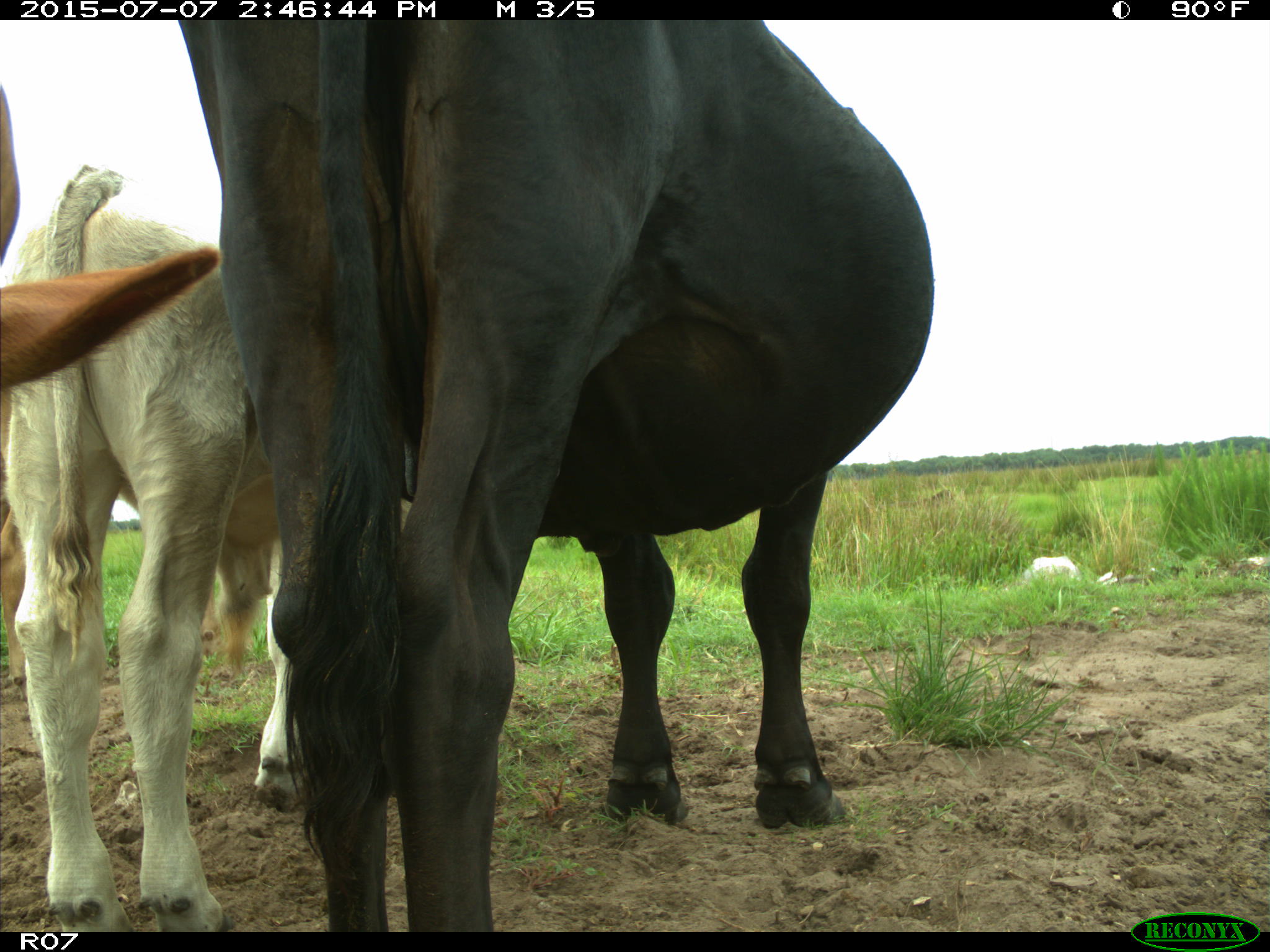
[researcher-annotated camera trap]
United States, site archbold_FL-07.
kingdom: Animalia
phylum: Chordata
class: Mammalia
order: Artiodactyla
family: Bovidae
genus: Bos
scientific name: Bos taurus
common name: domestic cow